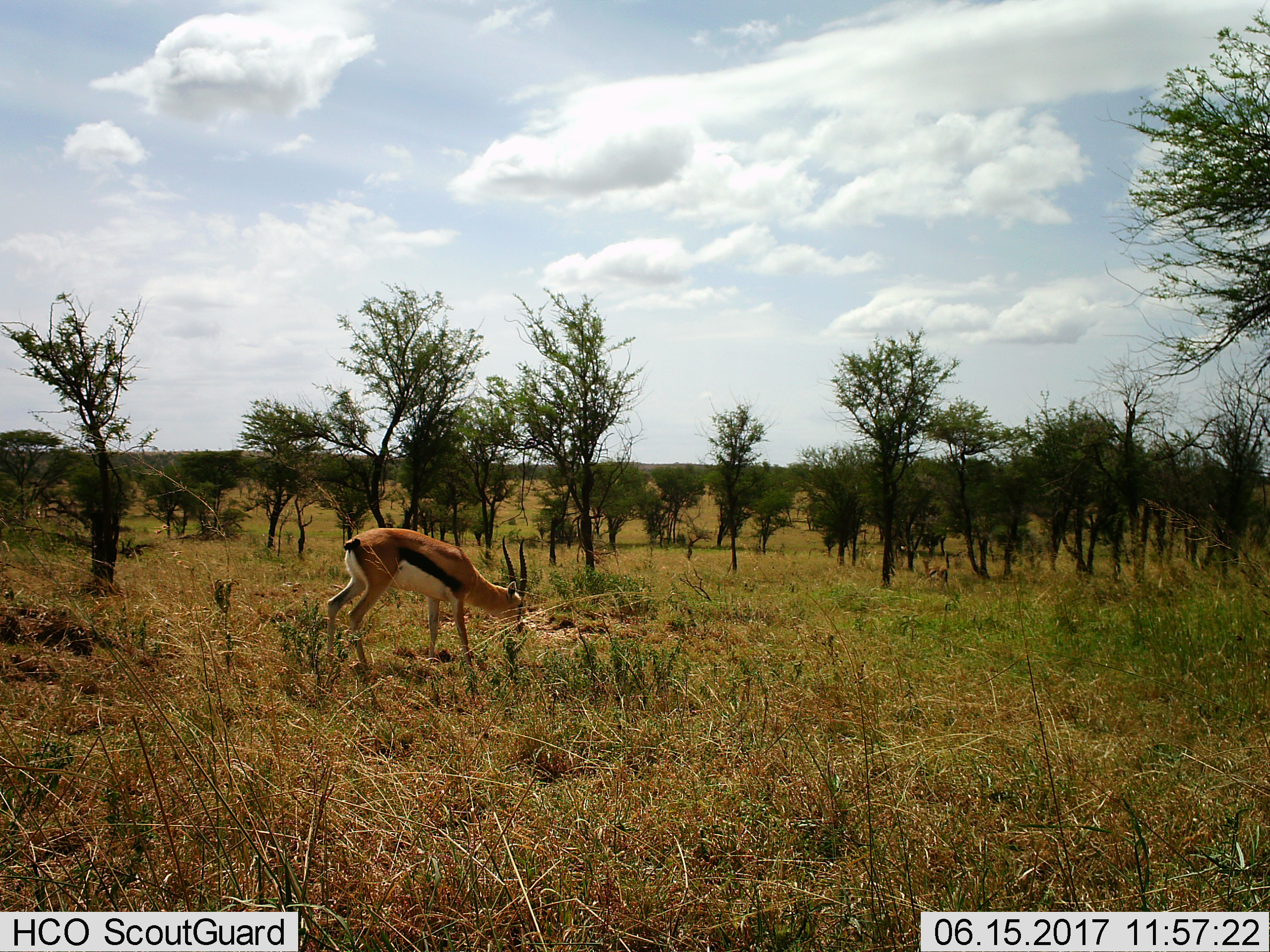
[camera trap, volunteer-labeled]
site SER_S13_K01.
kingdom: Animalia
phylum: Chordata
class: Mammalia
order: Artiodactyla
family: Bovidae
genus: Eudorcas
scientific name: Eudorcas thomsonii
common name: thomson's gazelle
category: gazellethomsons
Gazellethomsons (thomson's gazelle) (Eudorcas thomsonii), count 1. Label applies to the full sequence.